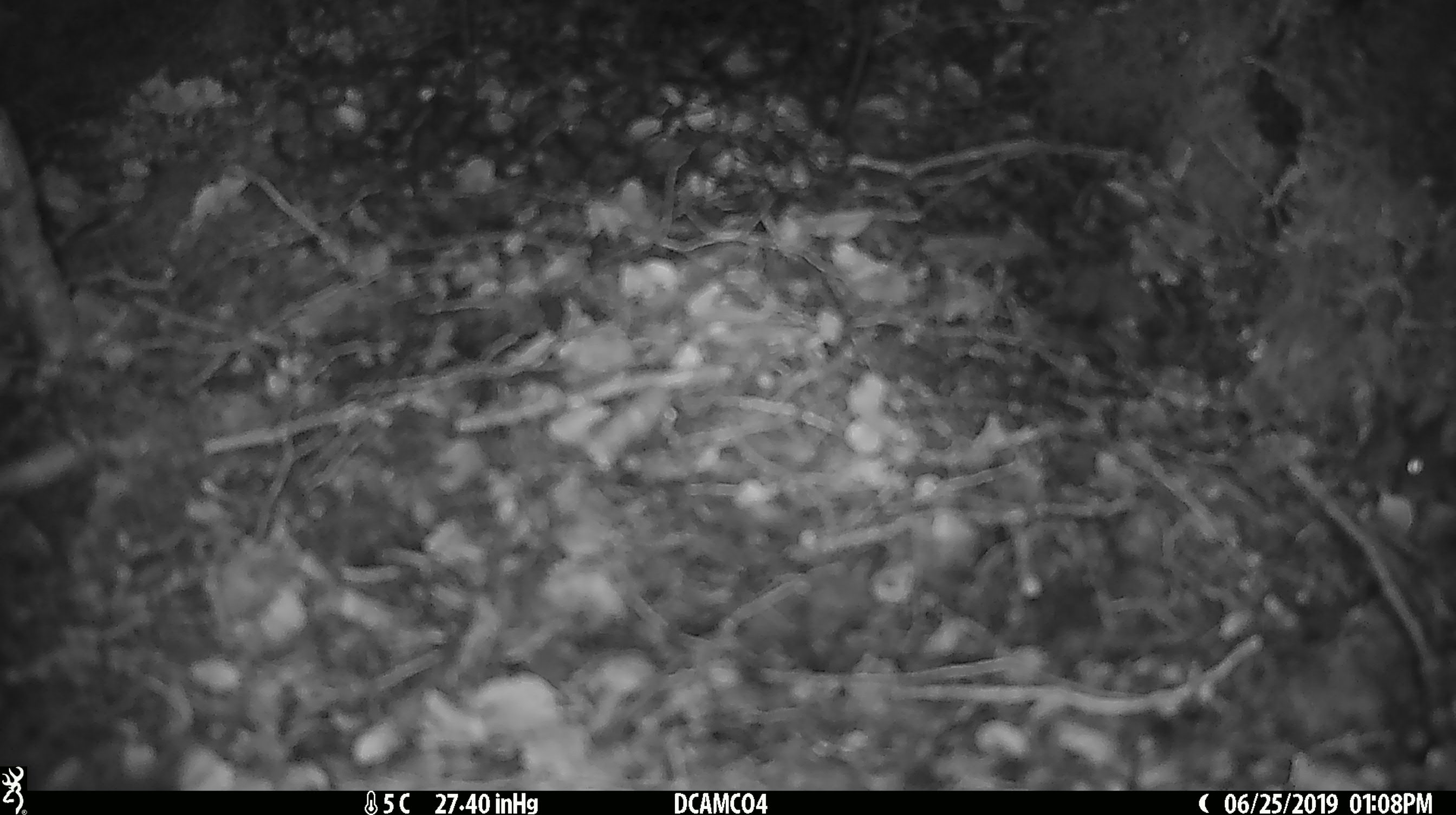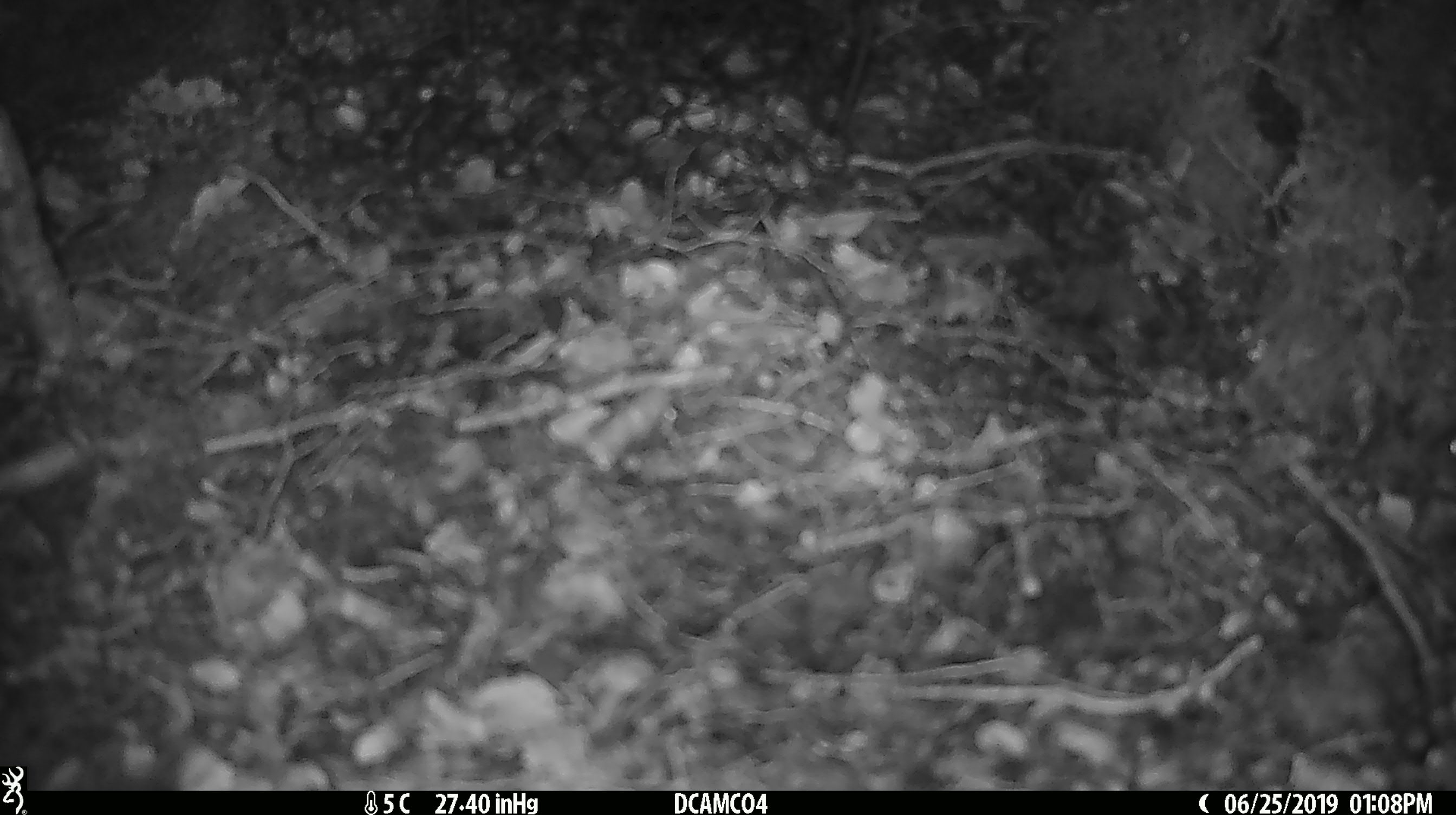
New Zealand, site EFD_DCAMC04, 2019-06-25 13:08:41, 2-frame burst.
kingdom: Animalia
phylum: Chordata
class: Mammalia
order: Rodentia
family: Muridae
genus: Mus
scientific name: Mus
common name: mouse